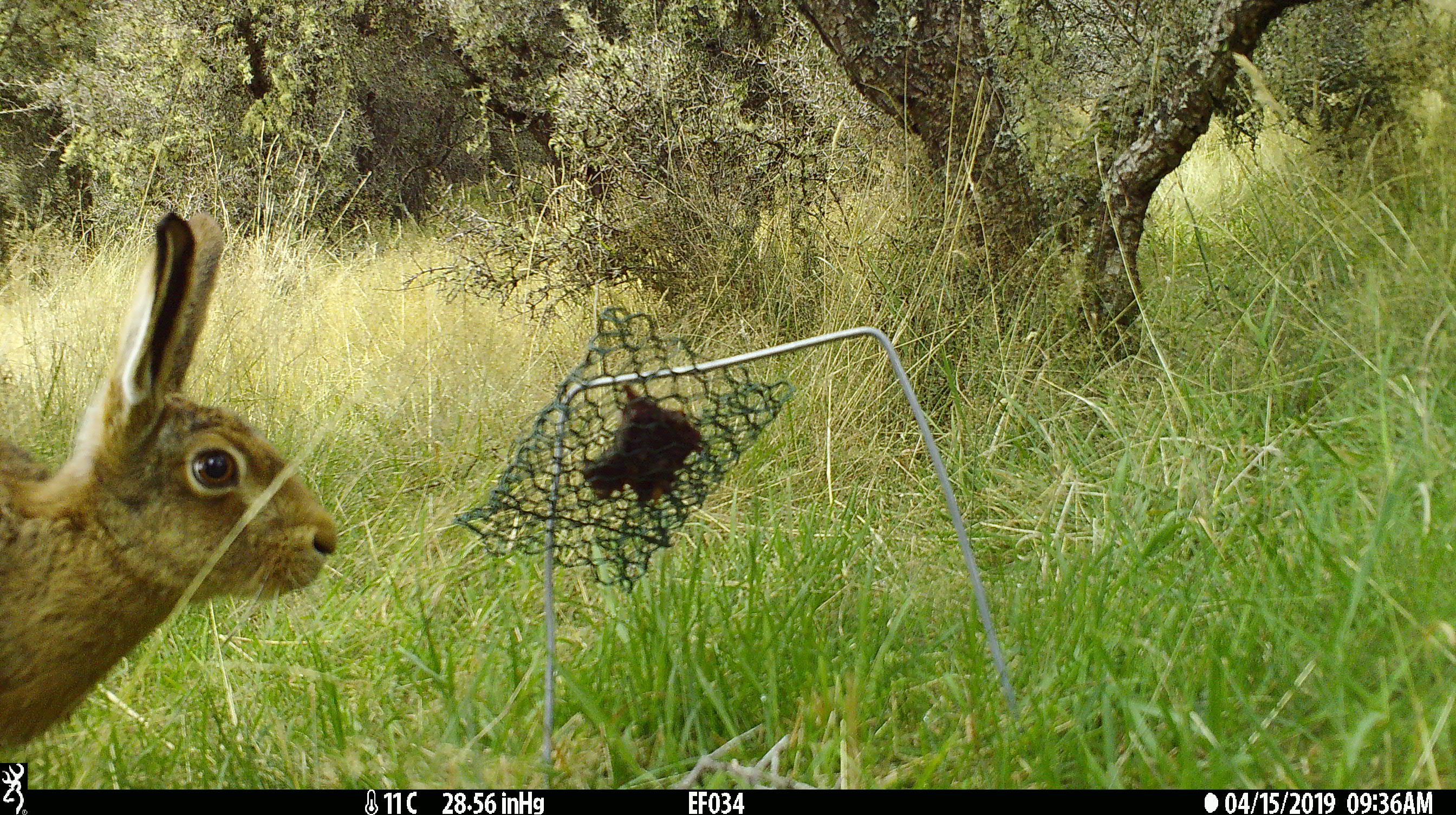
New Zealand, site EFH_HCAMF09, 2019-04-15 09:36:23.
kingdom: Animalia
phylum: Chordata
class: Mammalia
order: Lagomorpha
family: Leporidae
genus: Lepus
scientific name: Lepus europaeus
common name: brown hare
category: hare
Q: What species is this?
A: Hare (brown hare) (Lepus europaeus).